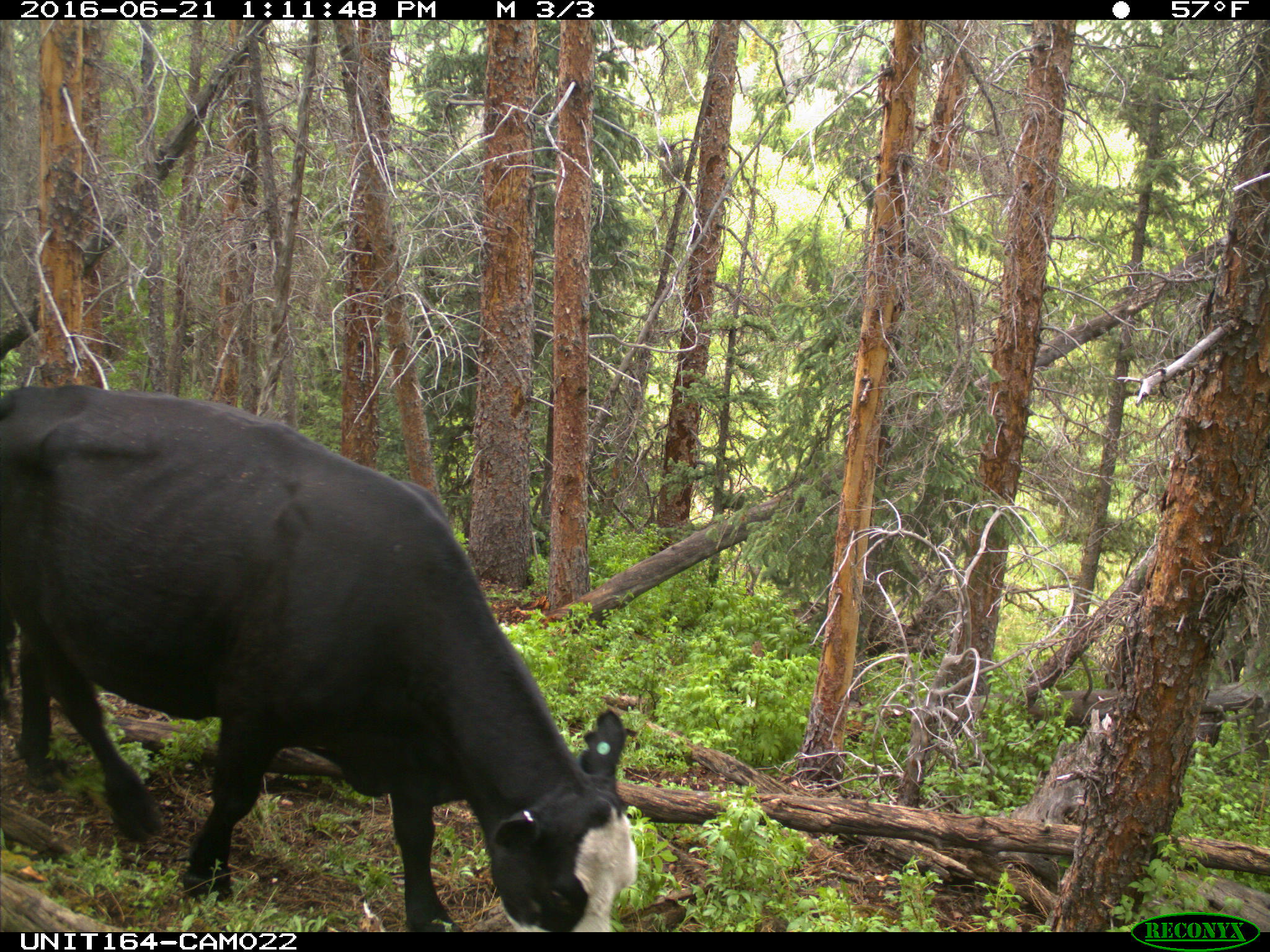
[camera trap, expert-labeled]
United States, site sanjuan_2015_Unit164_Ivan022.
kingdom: Animalia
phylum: Chordata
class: Mammalia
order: Artiodactyla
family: Bovidae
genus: Bos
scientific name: Bos taurus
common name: domestic cow